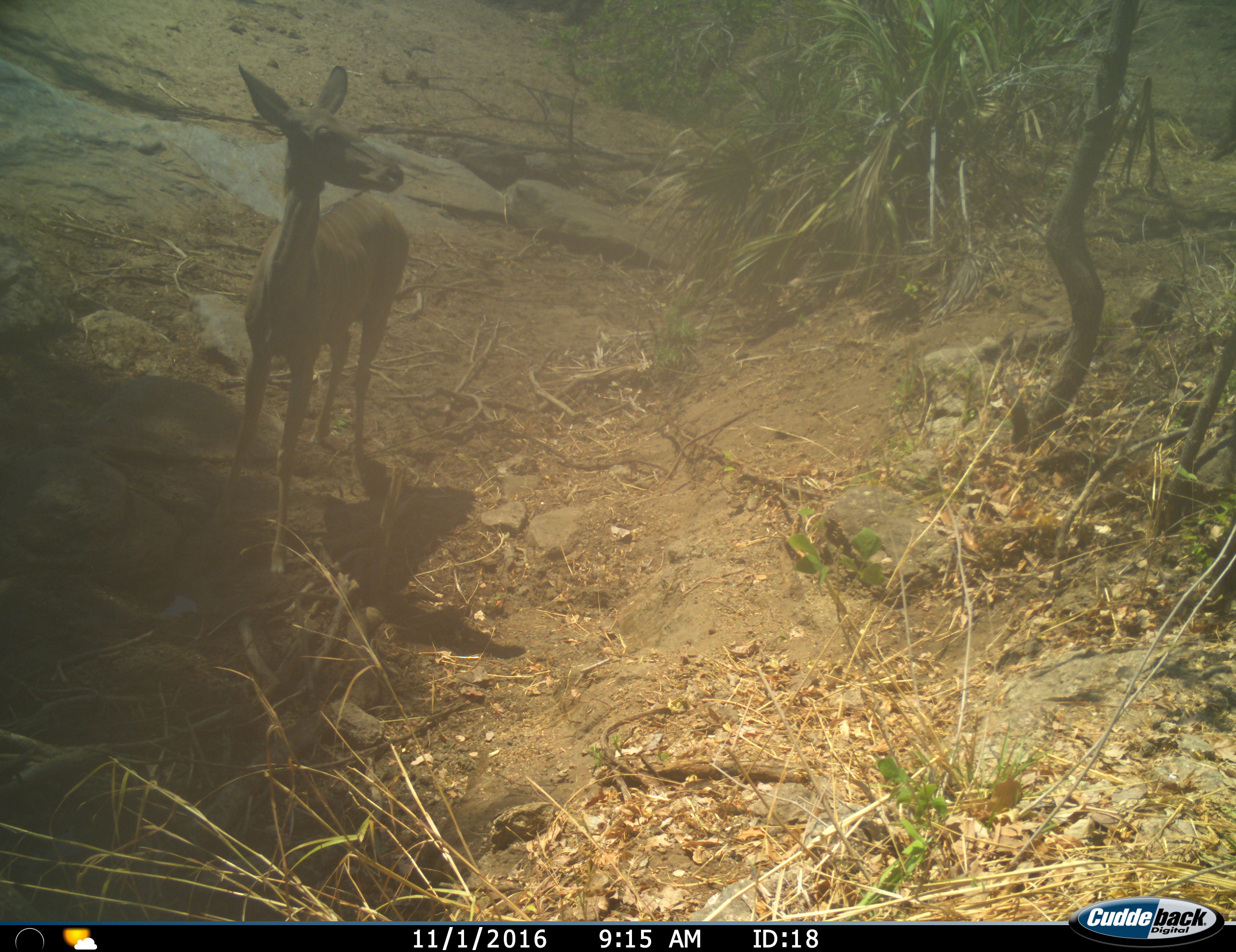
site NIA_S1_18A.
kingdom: Animalia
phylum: Chordata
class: Mammalia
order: Artiodactyla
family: Bovidae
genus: Aepyceros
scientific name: Aepyceros melampus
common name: impala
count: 1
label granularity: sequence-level